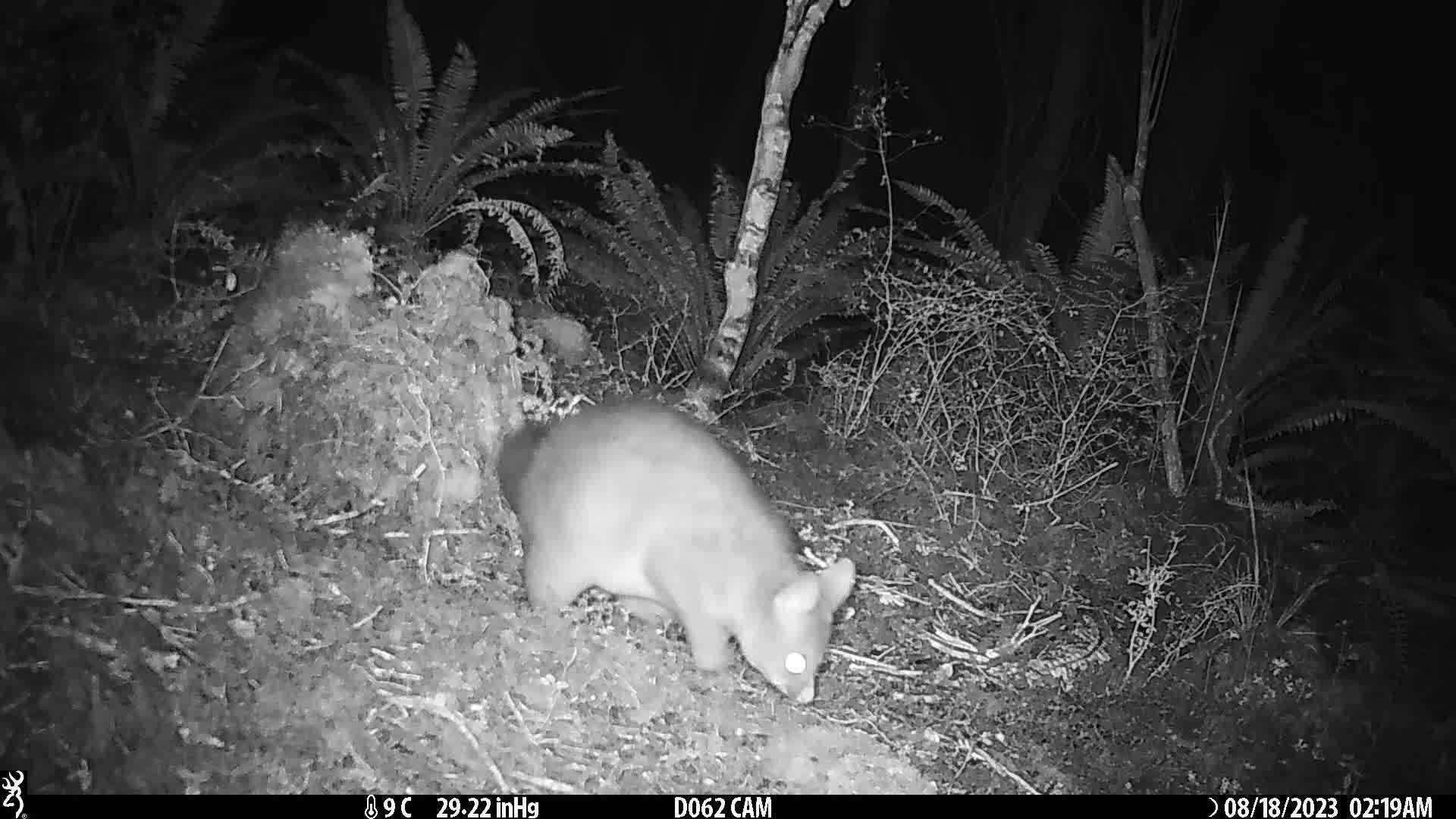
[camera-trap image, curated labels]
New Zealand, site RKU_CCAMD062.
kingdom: Animalia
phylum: Chordata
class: Mammalia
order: Diprotodontia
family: Phalangeridae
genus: Trichosurus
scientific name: Trichosurus vulpecula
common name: common brushtail possum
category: possum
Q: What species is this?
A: Possum (common brushtail possum) (Trichosurus vulpecula).